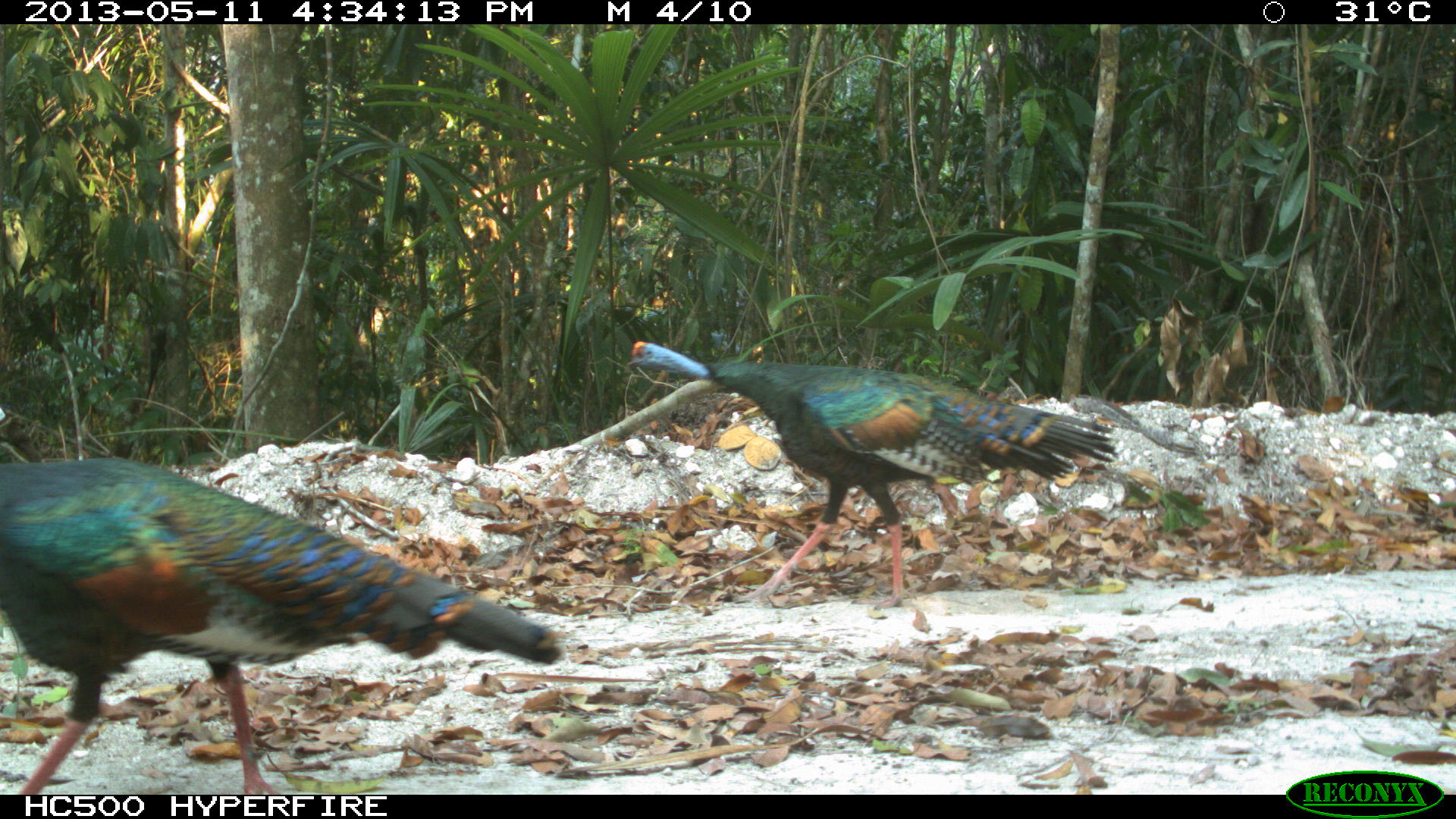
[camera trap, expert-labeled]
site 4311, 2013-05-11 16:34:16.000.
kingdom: Animalia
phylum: Chordata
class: Aves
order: Galliformes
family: Phasianidae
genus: Meleagris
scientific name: Meleagris ocellata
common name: ocellated turkey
Meleagris ocellata (ocellated turkey), count 2.